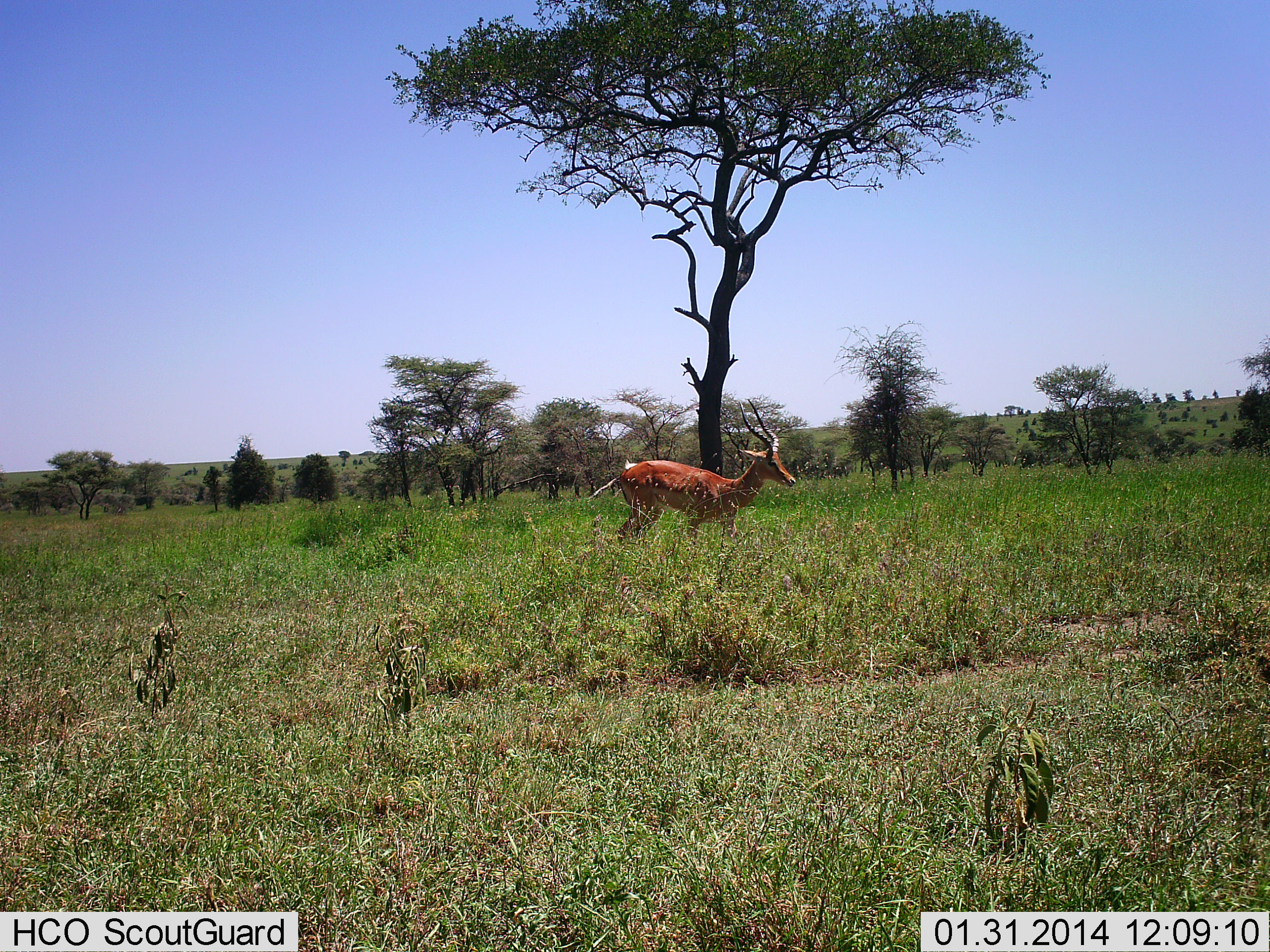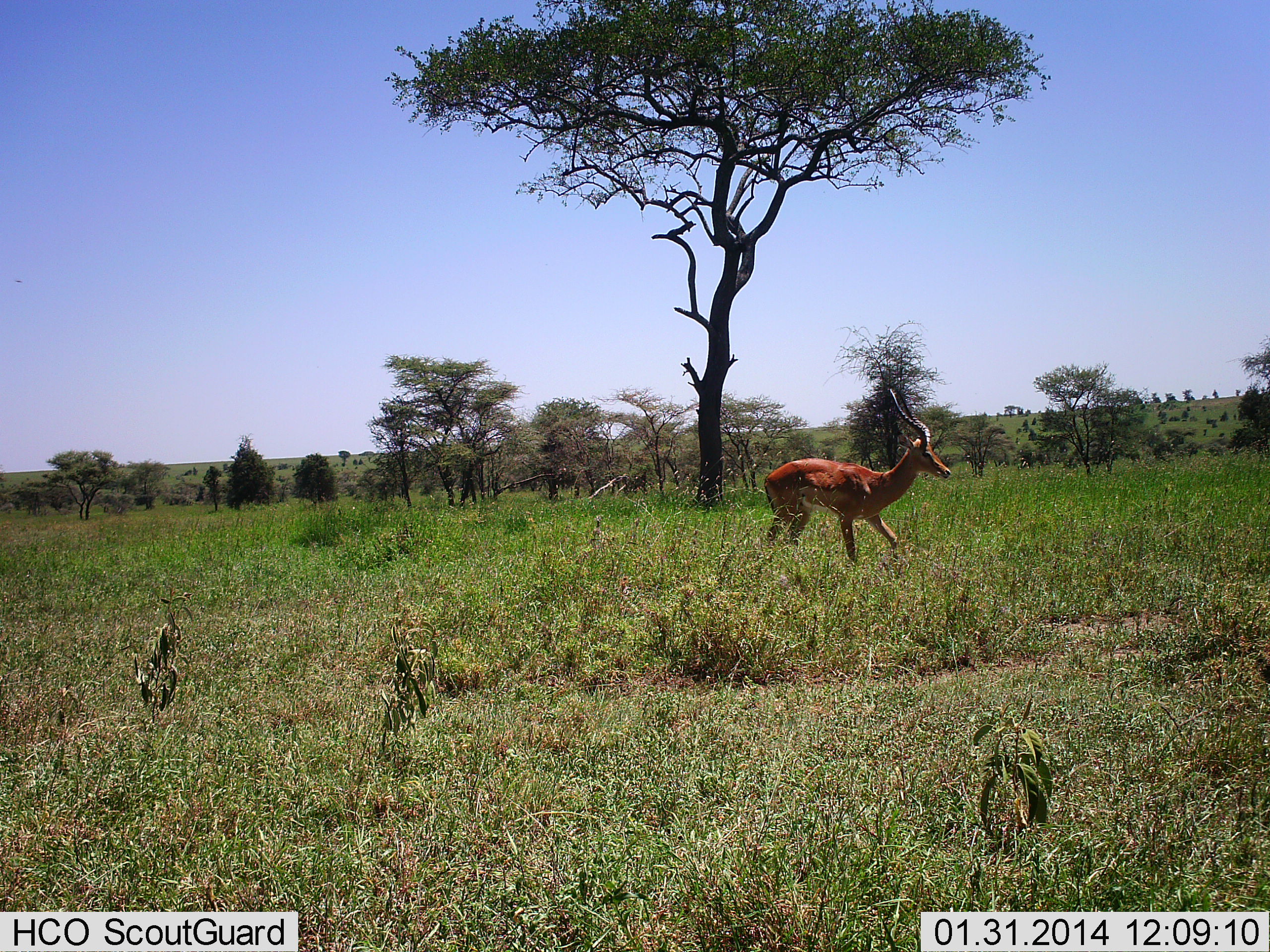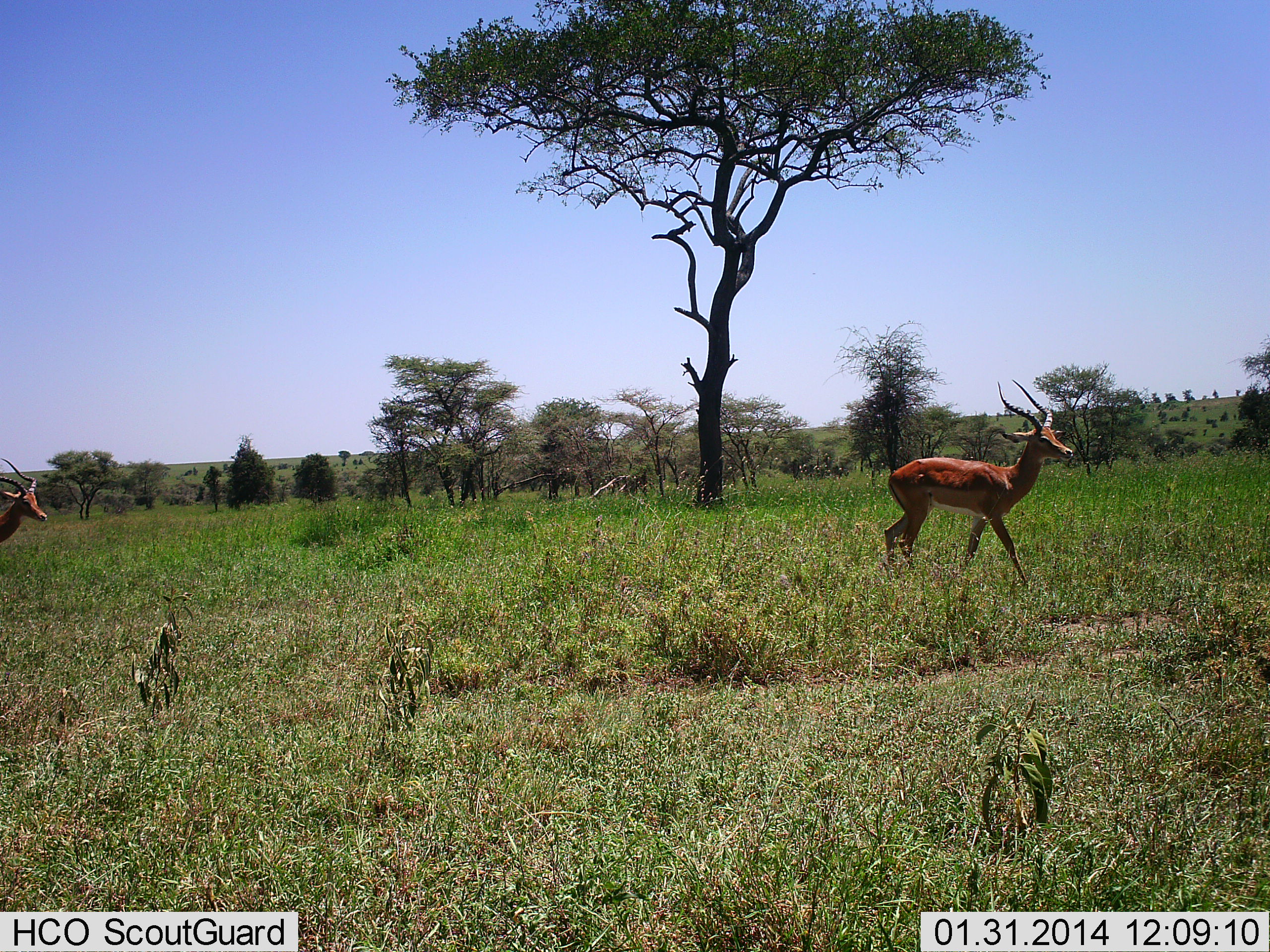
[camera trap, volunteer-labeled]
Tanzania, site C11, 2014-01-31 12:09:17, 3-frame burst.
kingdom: Animalia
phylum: Chordata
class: Mammalia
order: Artiodactyla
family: Bovidae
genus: Aepyceros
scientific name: Aepyceros melampus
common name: impala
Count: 2.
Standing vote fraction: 0%.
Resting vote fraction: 0%.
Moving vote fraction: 100%.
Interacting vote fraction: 0%.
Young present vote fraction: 0%.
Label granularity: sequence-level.